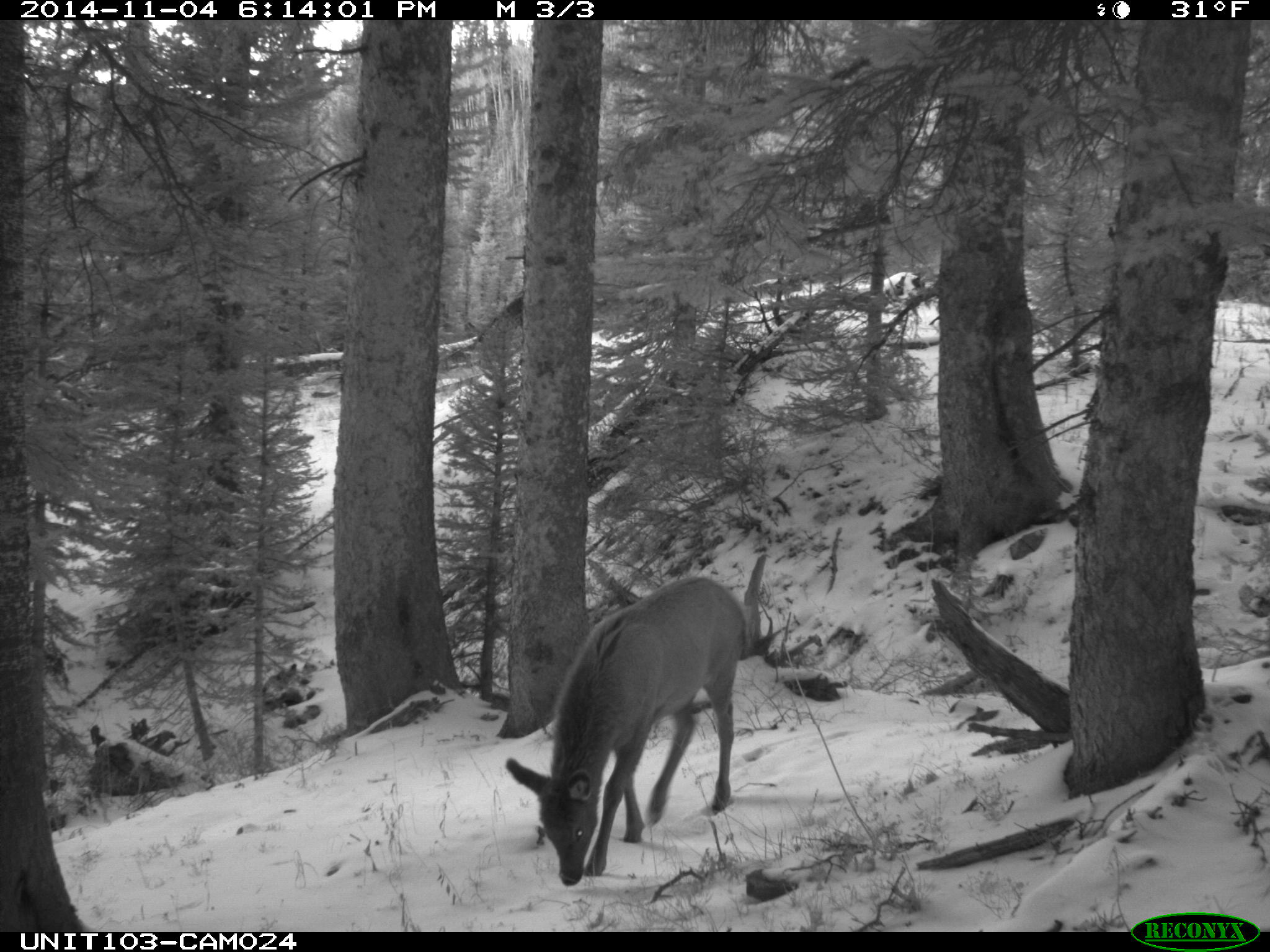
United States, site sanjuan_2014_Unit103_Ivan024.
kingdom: Animalia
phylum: Chordata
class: Mammalia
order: Artiodactyla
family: Cervidae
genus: Cervus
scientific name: Cervus elaphus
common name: red deer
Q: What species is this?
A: Cervus elaphus (red deer).